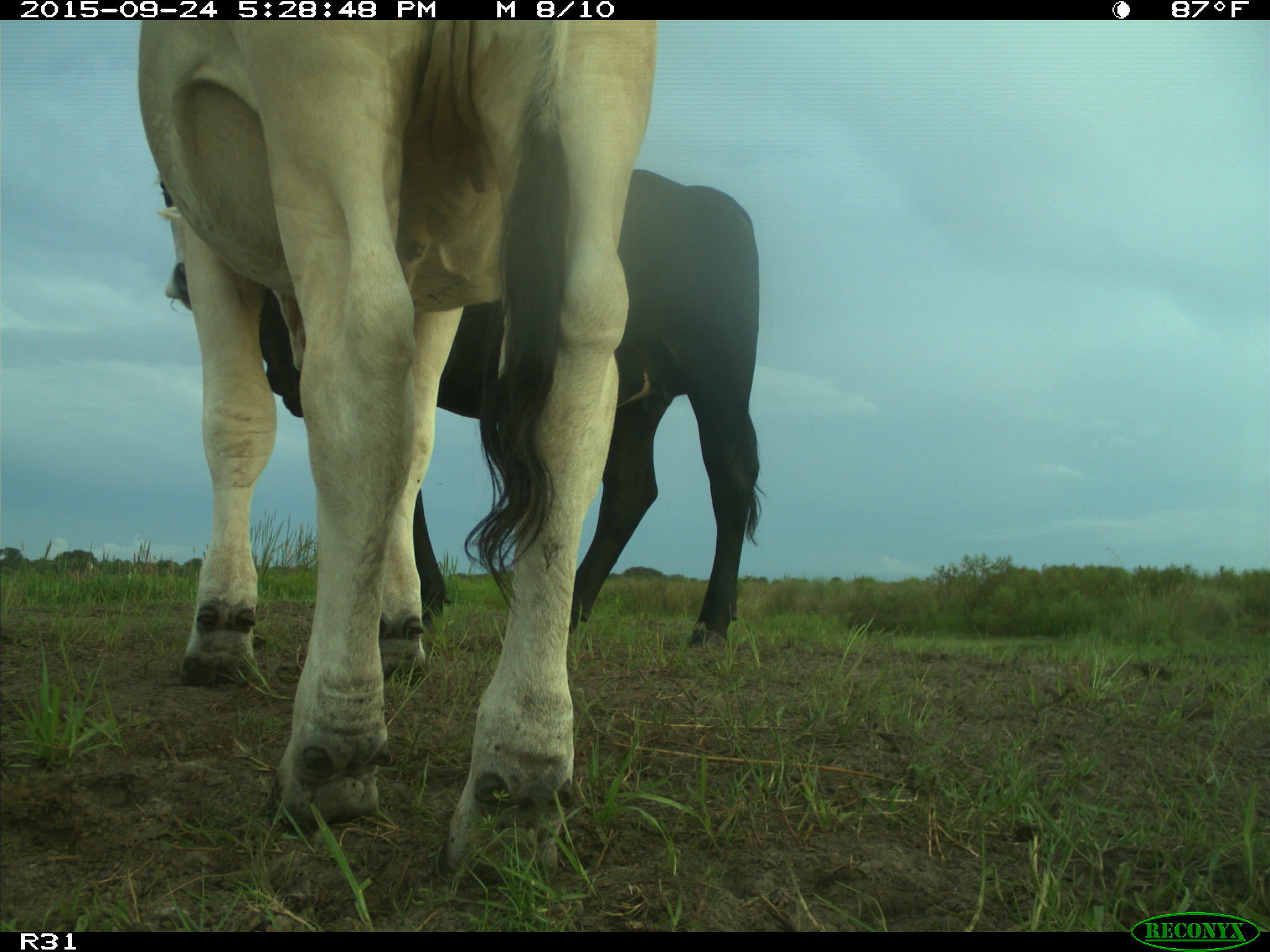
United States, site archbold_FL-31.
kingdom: Animalia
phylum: Chordata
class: Mammalia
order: Artiodactyla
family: Bovidae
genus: Bos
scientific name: Bos taurus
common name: domestic cow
Bos taurus (domestic cow).